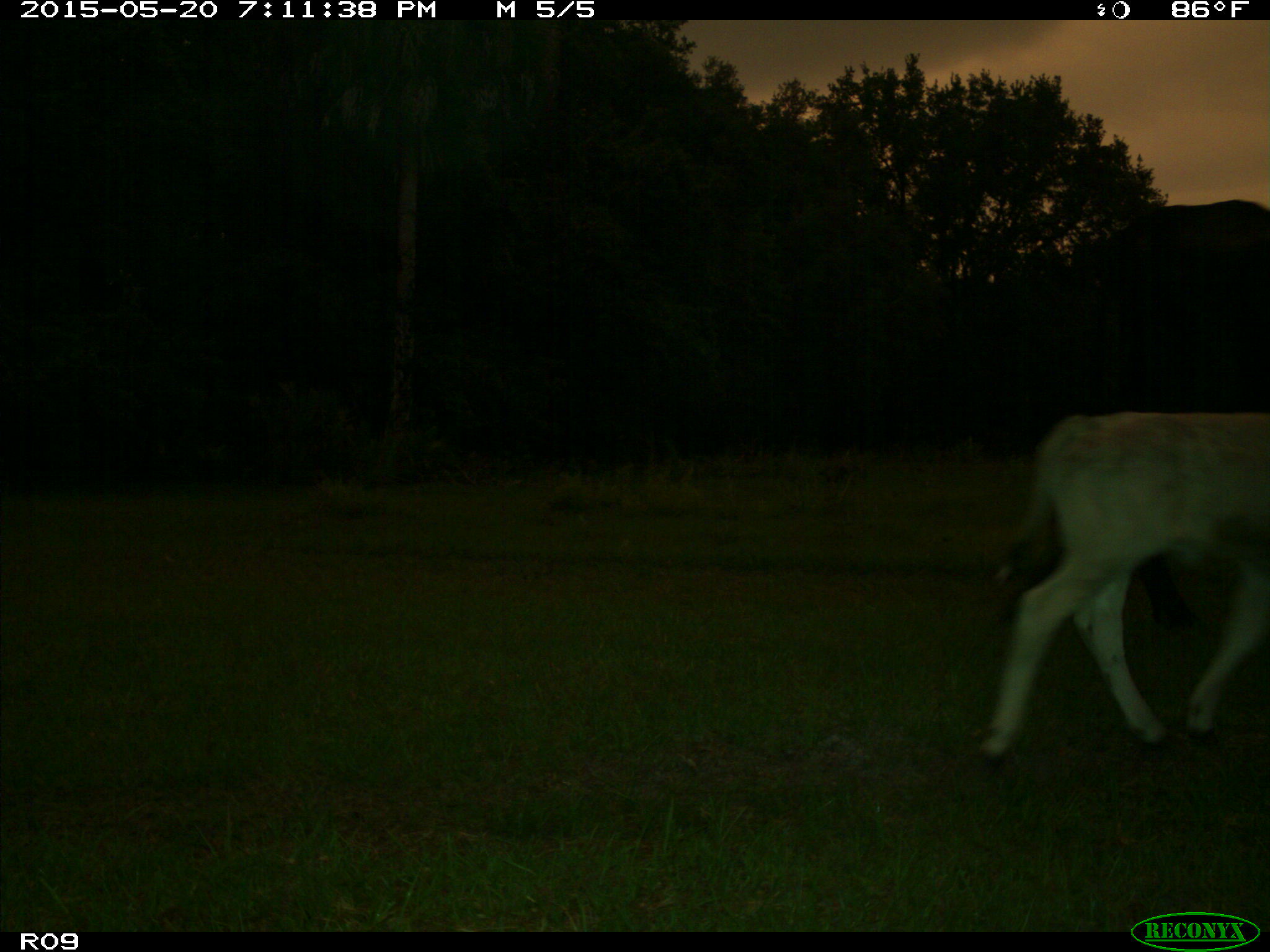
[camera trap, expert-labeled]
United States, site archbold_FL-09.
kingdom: Animalia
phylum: Chordata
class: Mammalia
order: Artiodactyla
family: Bovidae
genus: Bos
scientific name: Bos taurus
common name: domestic cow